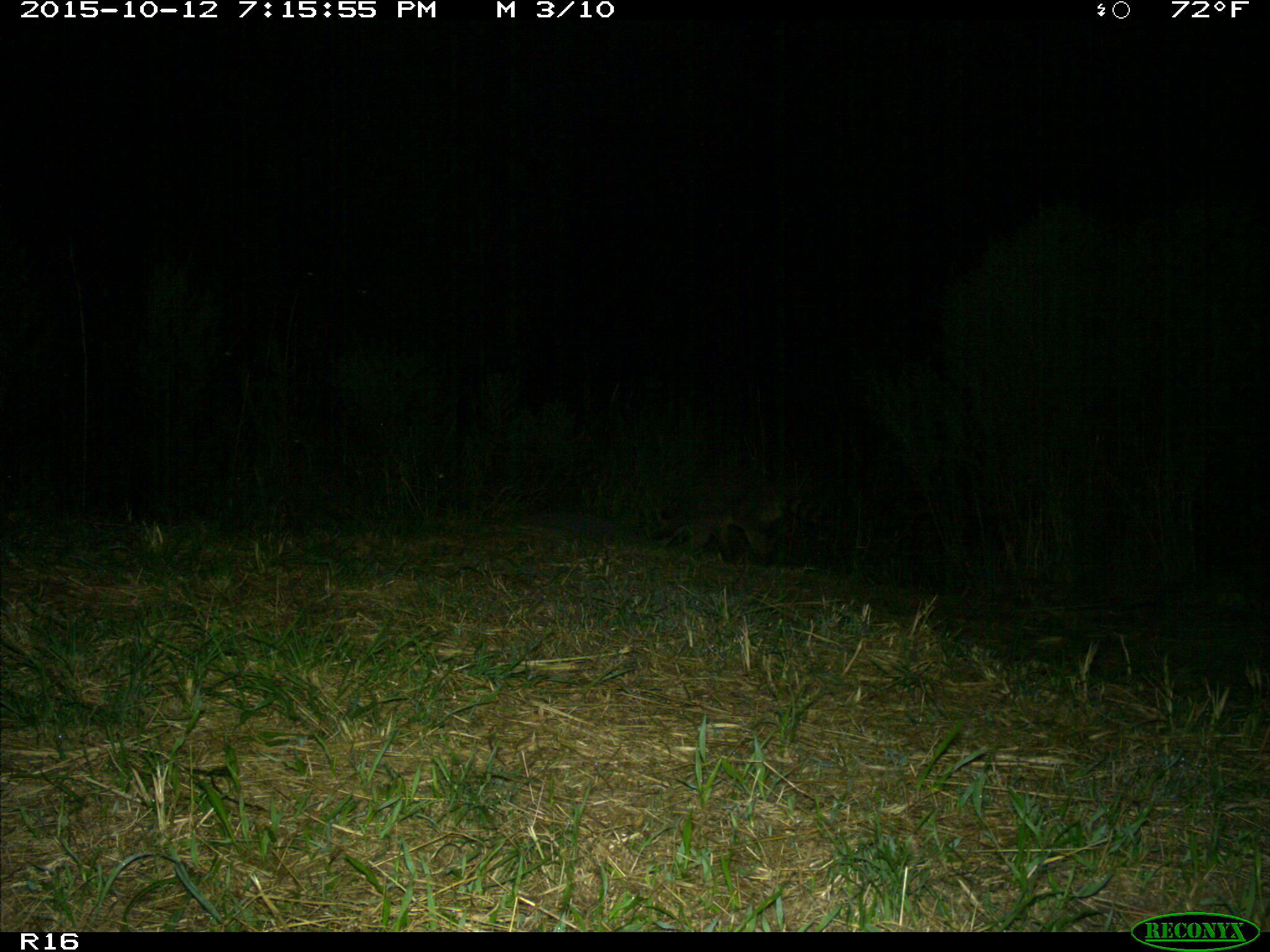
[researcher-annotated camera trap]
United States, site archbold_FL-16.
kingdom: Animalia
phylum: Chordata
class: Mammalia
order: Carnivora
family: Procyonidae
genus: Procyon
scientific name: Procyon lotor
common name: common raccoon